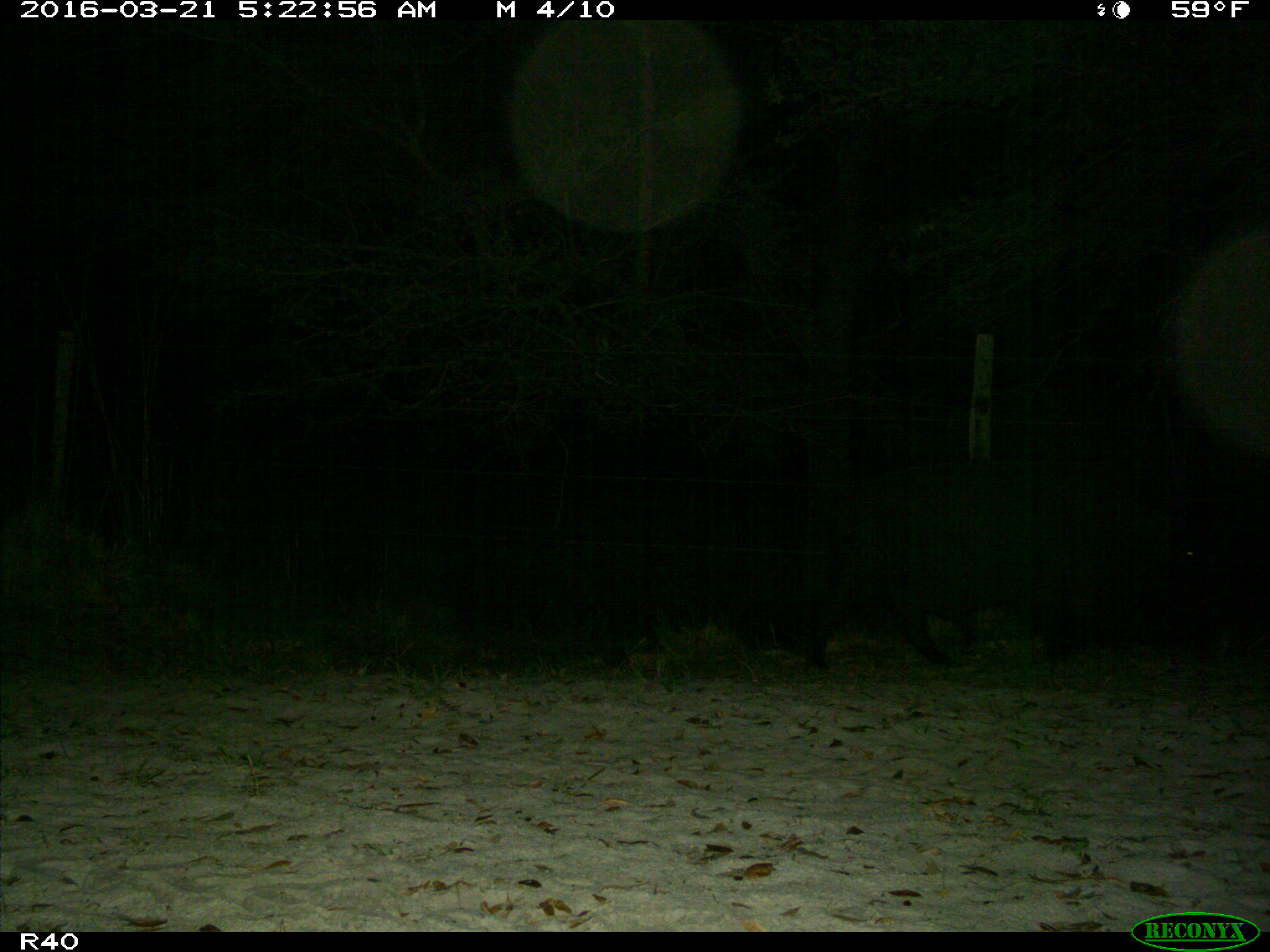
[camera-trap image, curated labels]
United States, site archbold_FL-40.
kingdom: Animalia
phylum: Chordata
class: Mammalia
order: Artiodactyla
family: Suidae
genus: Sus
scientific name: Sus scrofa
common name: wild boar